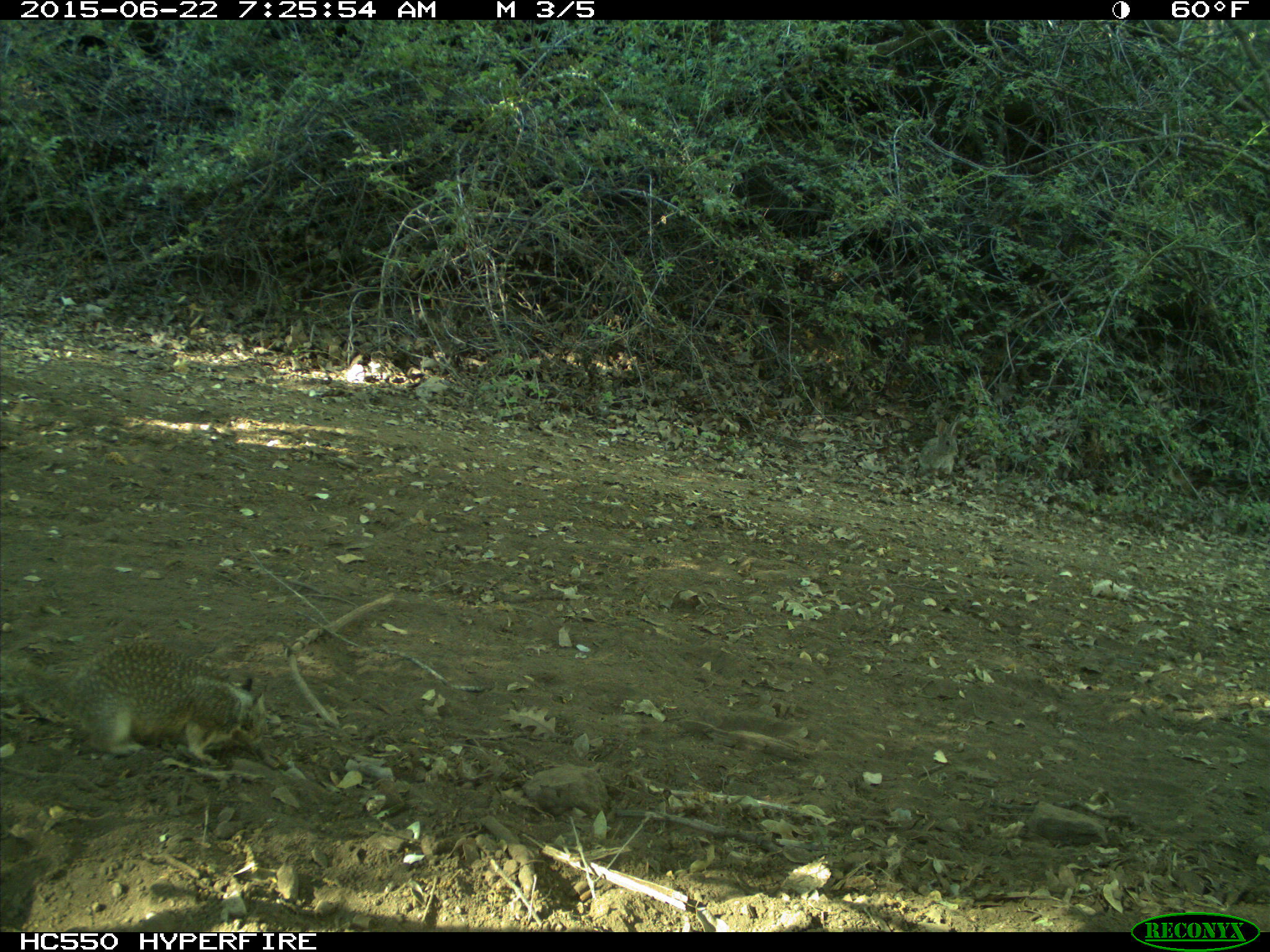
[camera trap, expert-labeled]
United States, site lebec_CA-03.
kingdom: Animalia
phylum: Chordata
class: Mammalia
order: Rodentia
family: Sciuridae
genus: Otospermophilus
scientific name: Otospermophilus beecheyi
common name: california ground squirrel